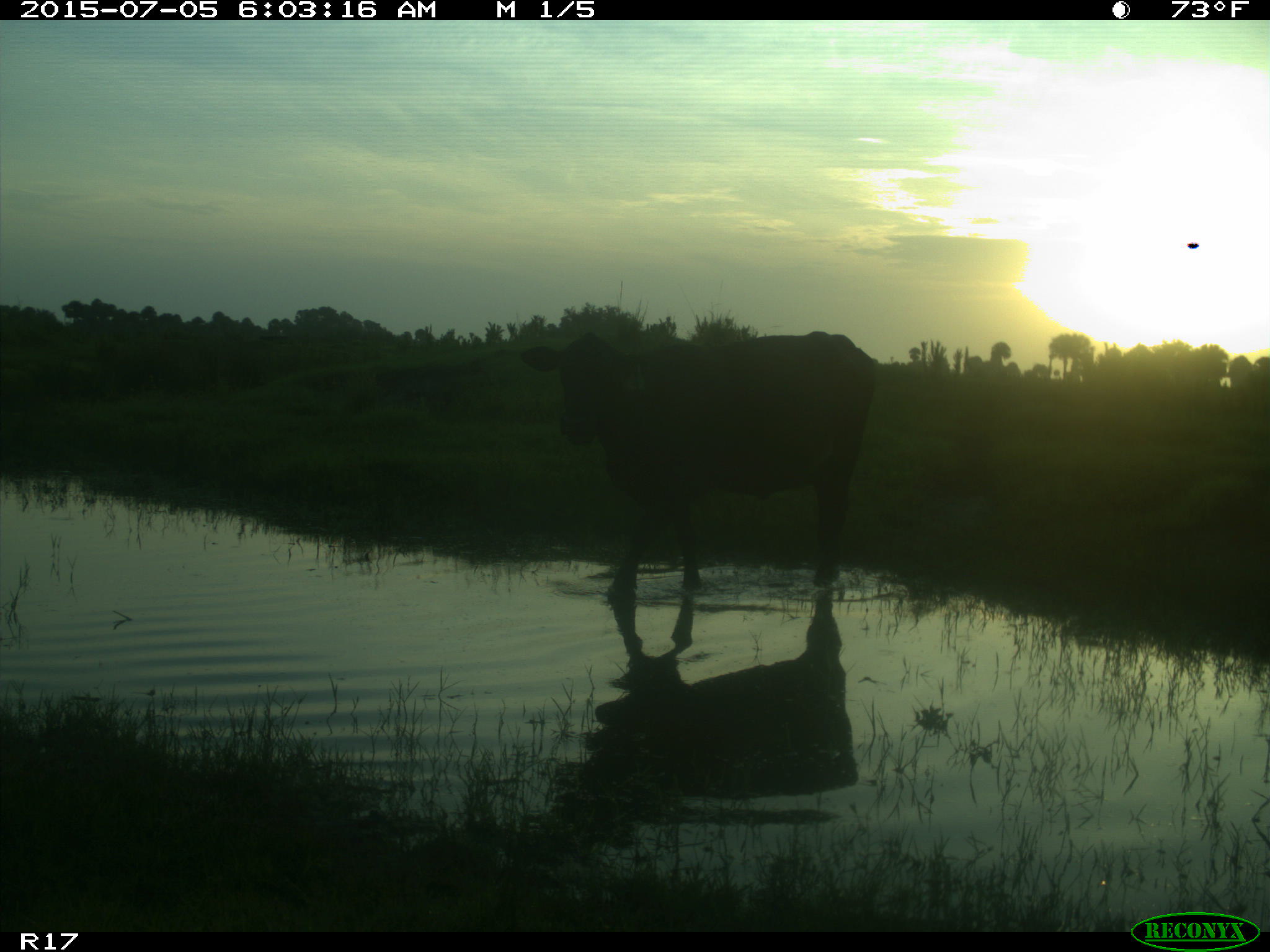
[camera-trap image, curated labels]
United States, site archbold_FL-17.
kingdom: Animalia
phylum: Chordata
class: Mammalia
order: Artiodactyla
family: Bovidae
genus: Bos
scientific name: Bos taurus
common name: domestic cow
Bos taurus (domestic cow).